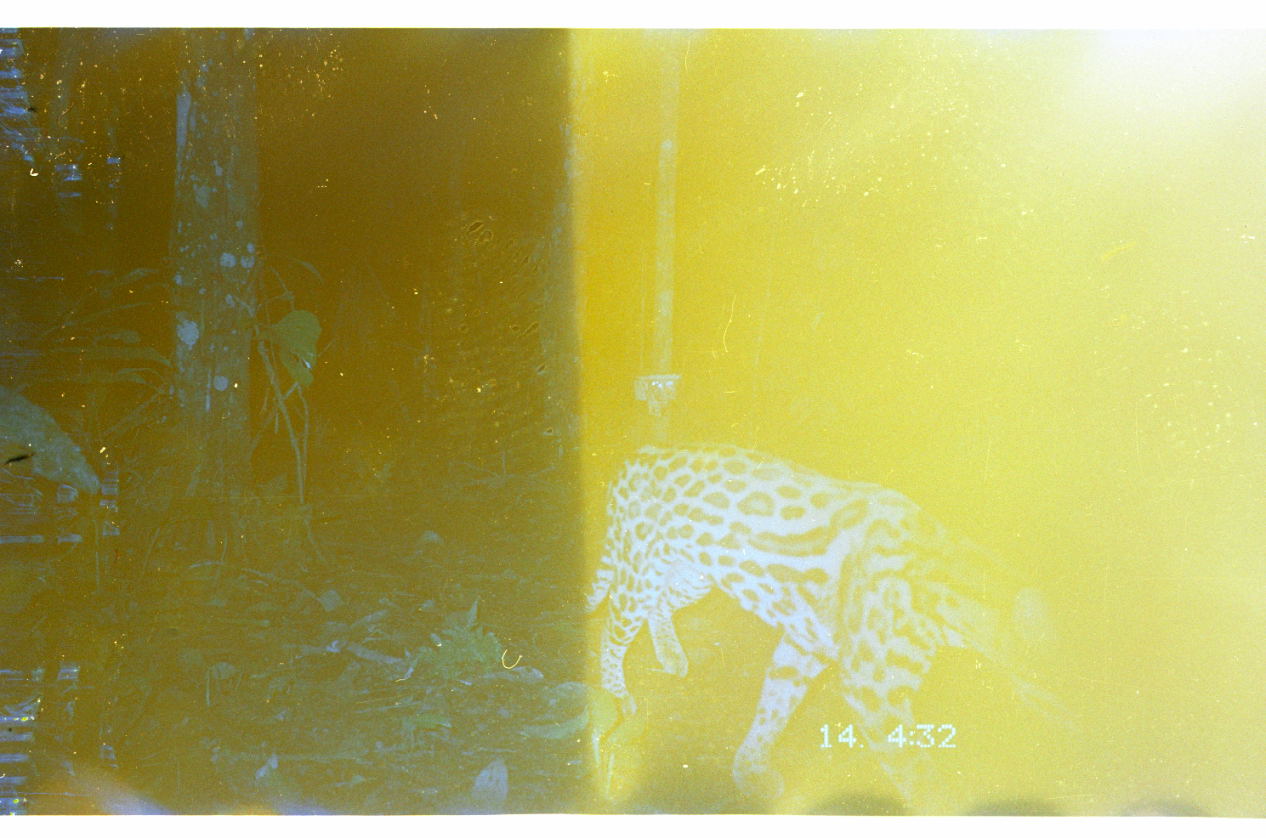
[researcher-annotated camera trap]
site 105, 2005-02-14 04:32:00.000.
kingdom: Animalia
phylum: Chordata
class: Mammalia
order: Carnivora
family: Felidae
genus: Leopardus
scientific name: Leopardus pardalis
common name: ocelot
Leopardus pardalis (ocelot).